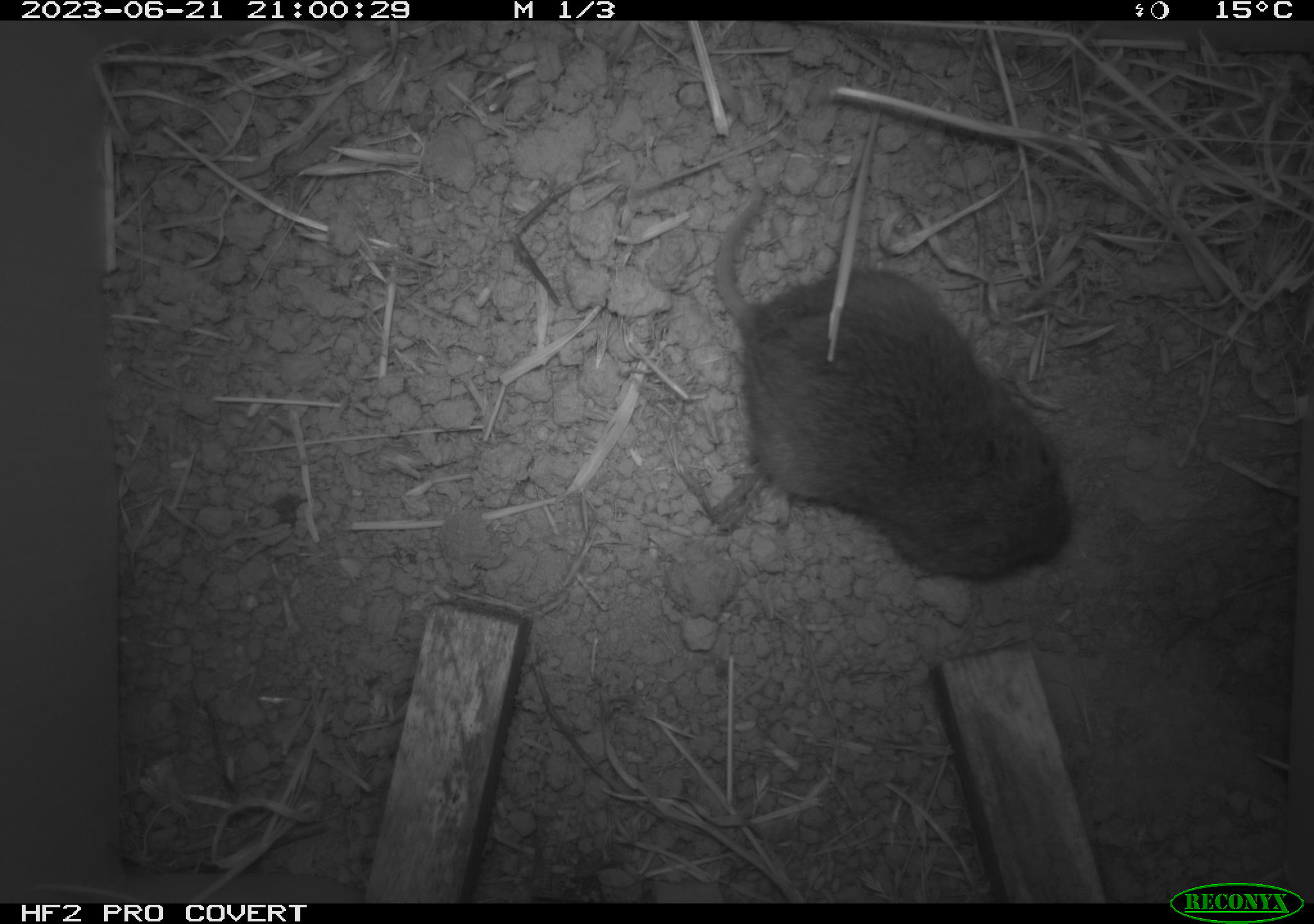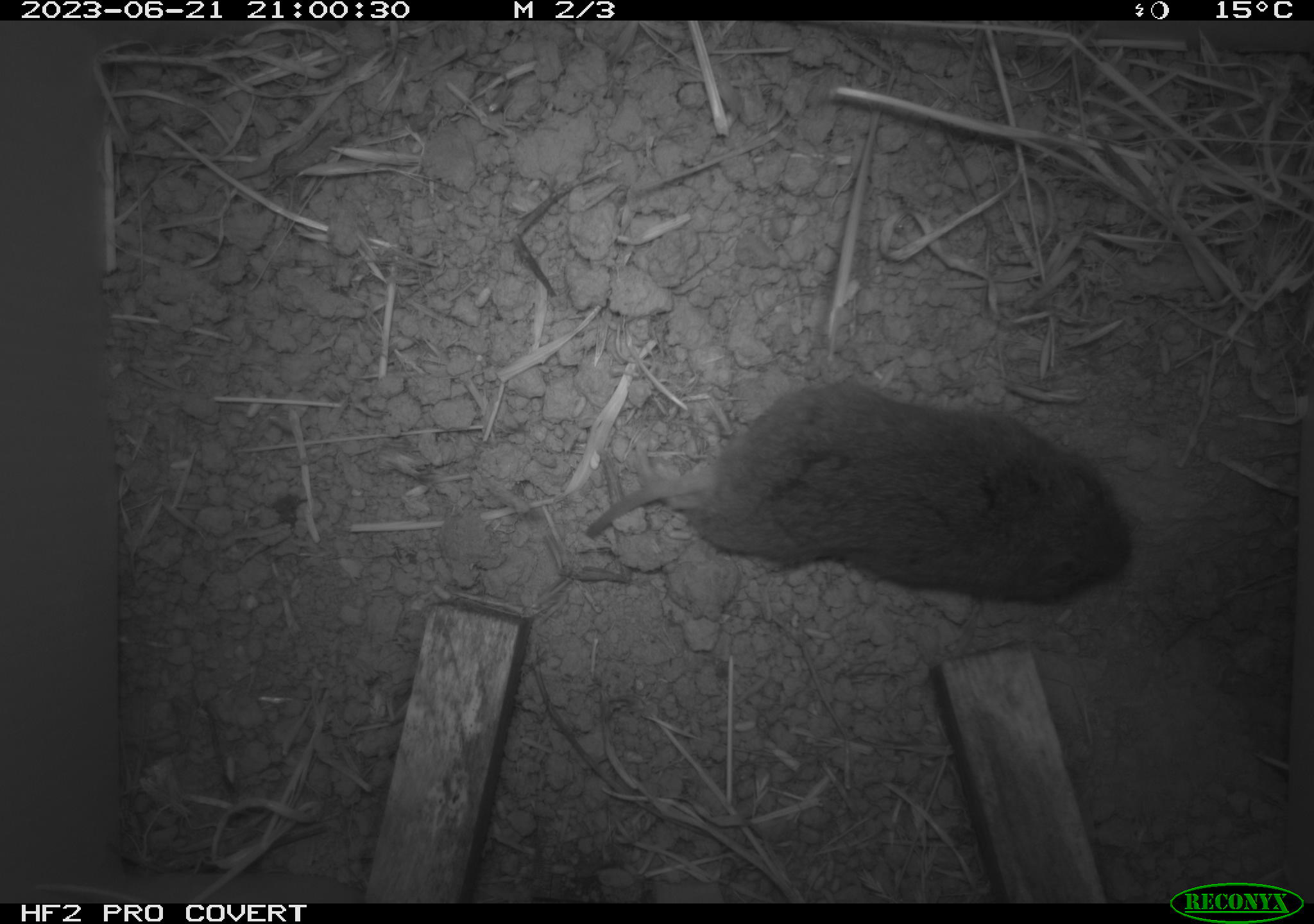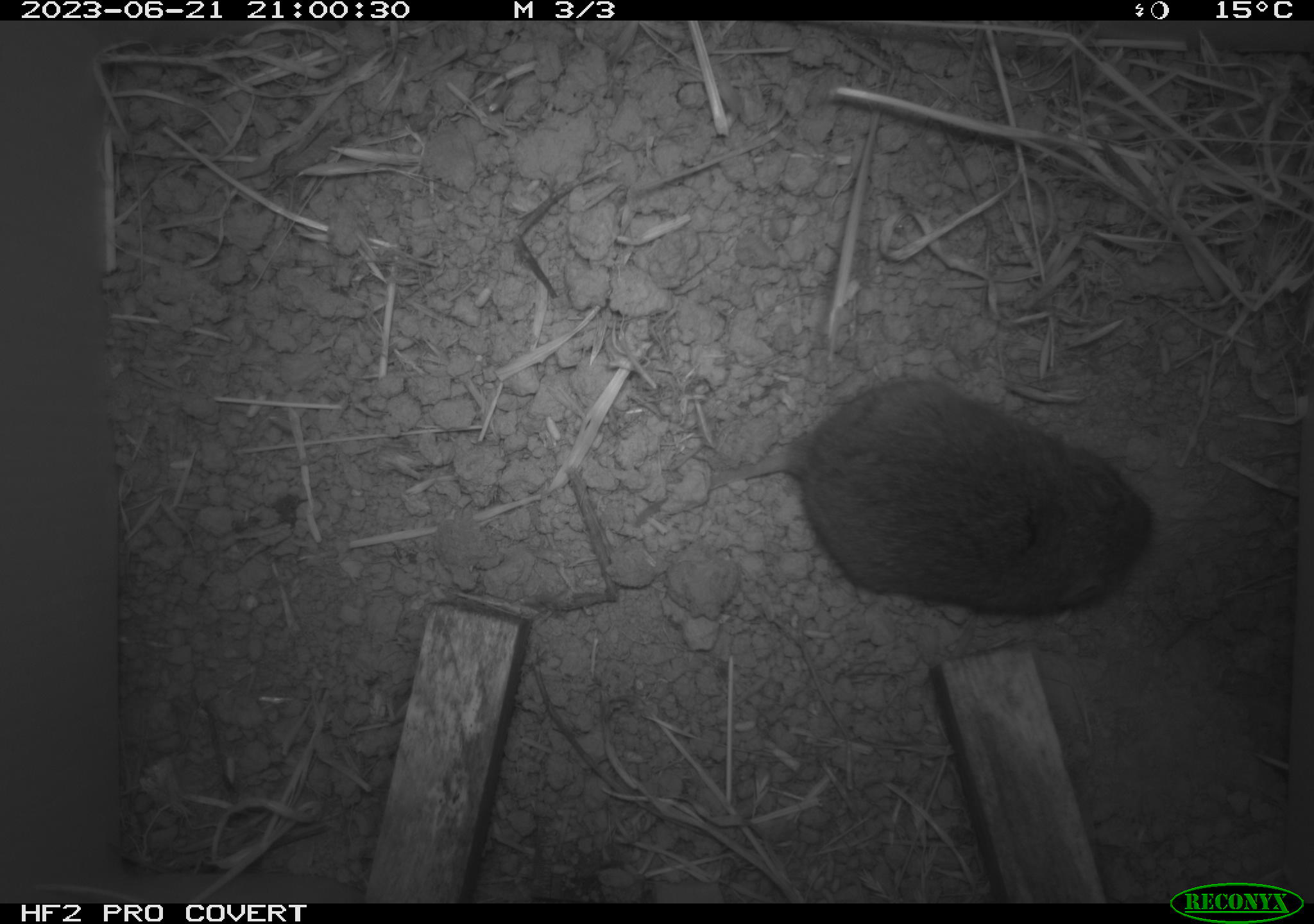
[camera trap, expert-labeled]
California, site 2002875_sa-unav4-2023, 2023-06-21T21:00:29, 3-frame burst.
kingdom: Animalia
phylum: Chordata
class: Mammalia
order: Rodentia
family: Cricetidae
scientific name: Arvicolinae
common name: voles, lemmings, and muskrats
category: arvicolinae subfamily